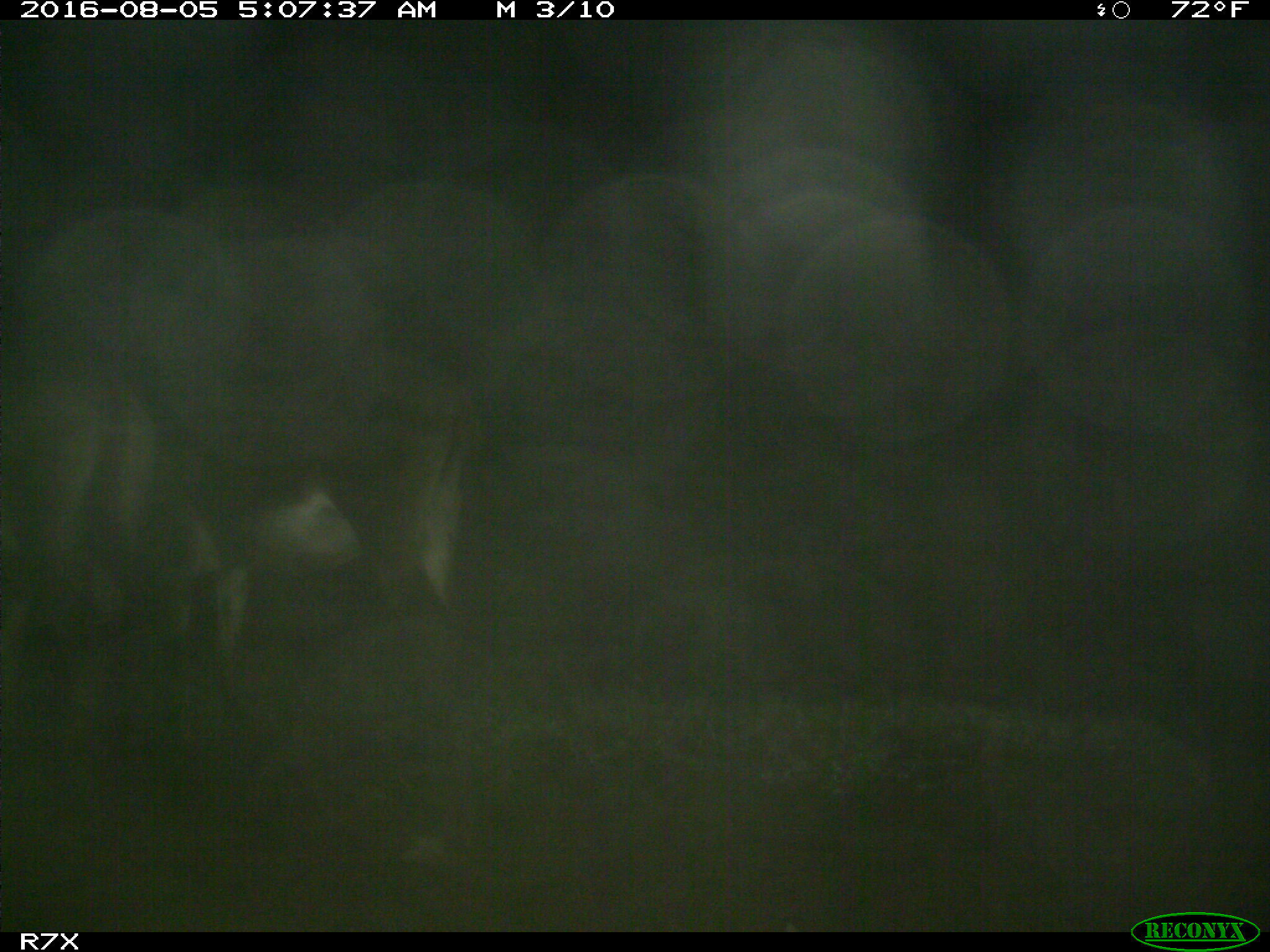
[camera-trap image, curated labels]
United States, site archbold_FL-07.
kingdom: Animalia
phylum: Chordata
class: Mammalia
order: Perissodactyla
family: Equidae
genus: Equus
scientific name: Equus africanus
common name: african wild ass